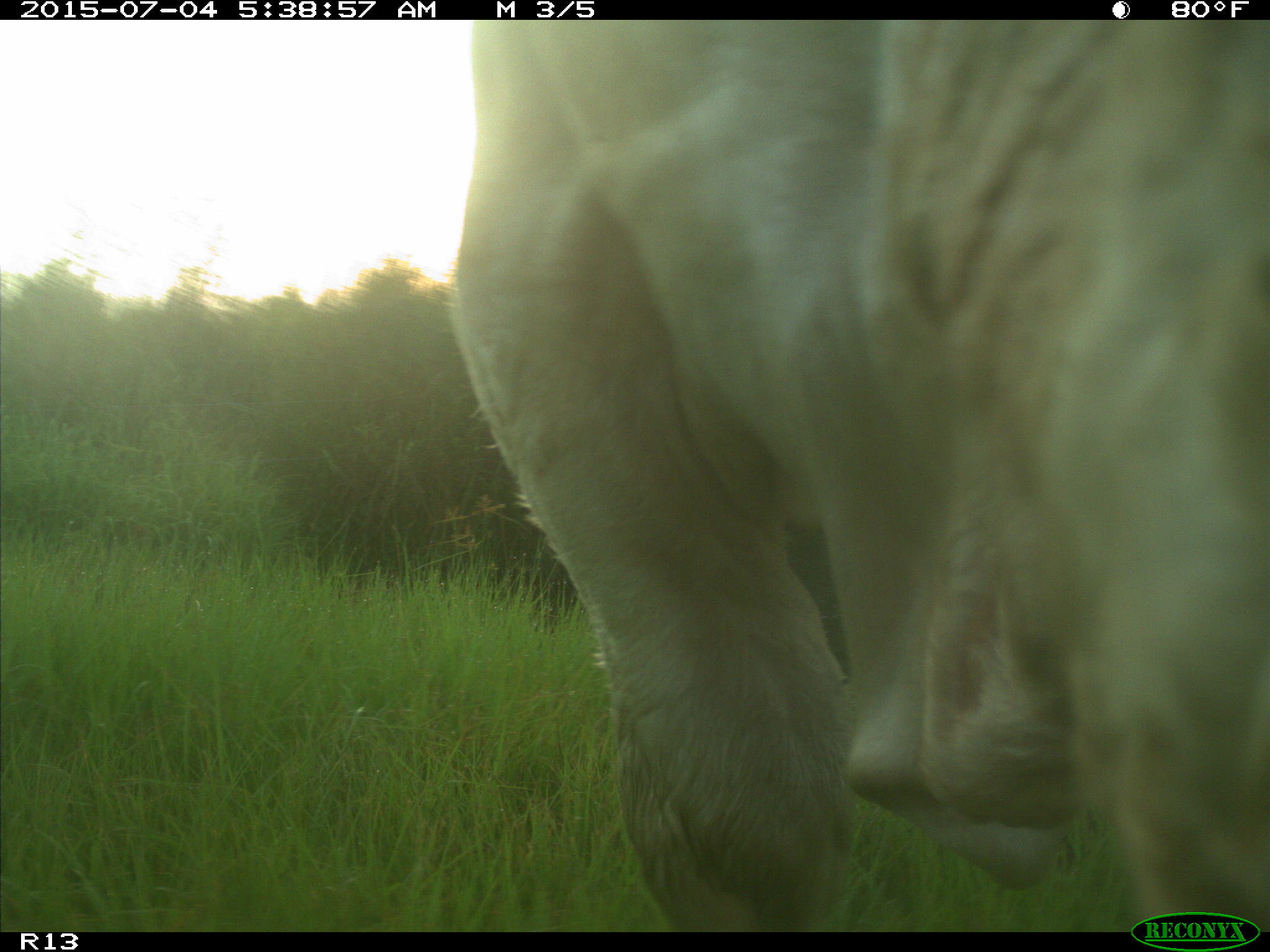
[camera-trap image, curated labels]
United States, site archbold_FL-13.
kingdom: Animalia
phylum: Chordata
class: Mammalia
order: Artiodactyla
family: Bovidae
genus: Bos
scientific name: Bos taurus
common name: domestic cow